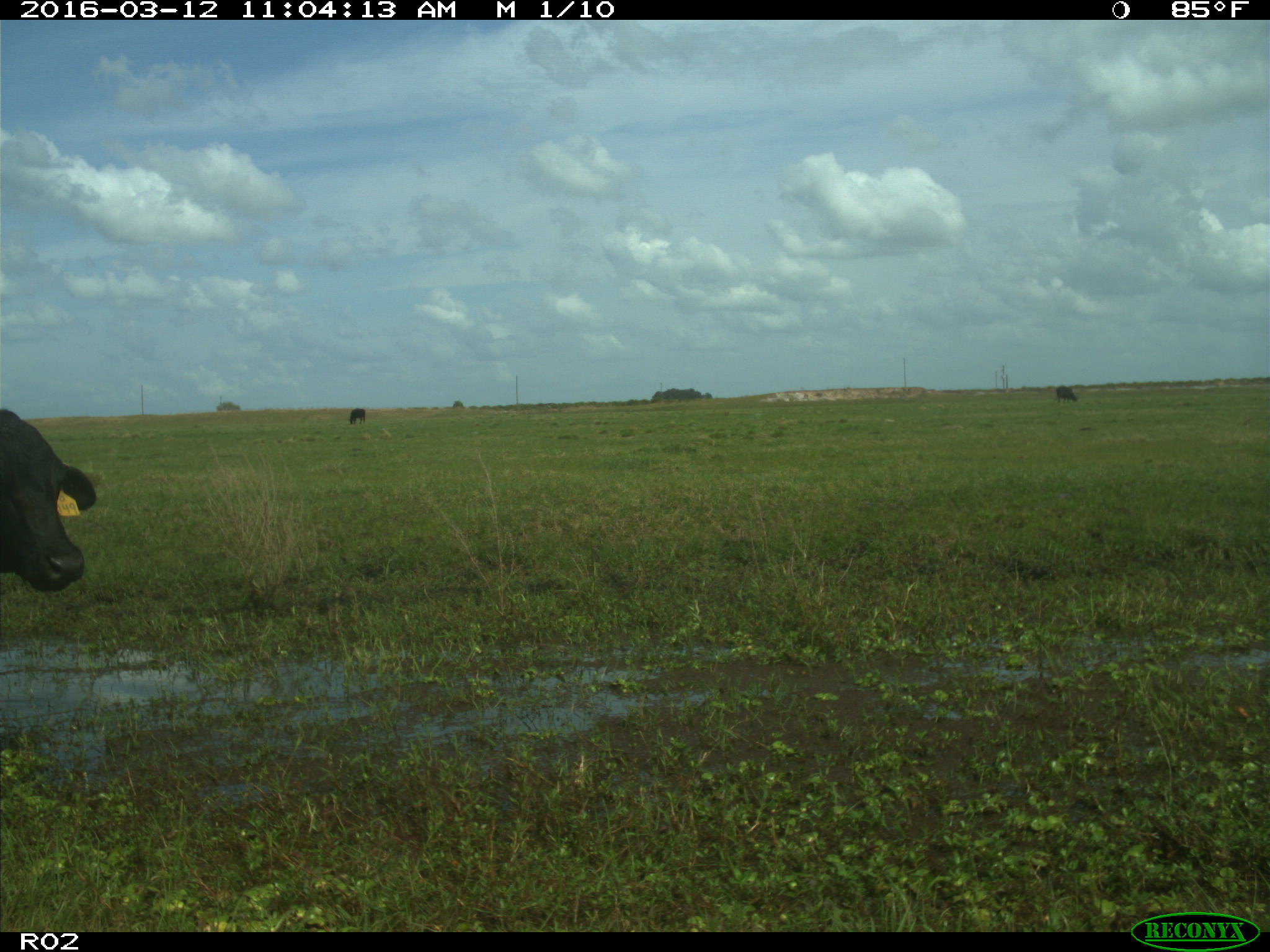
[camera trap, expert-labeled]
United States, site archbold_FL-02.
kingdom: Animalia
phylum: Chordata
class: Mammalia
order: Artiodactyla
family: Bovidae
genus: Bos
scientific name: Bos taurus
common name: domestic cow